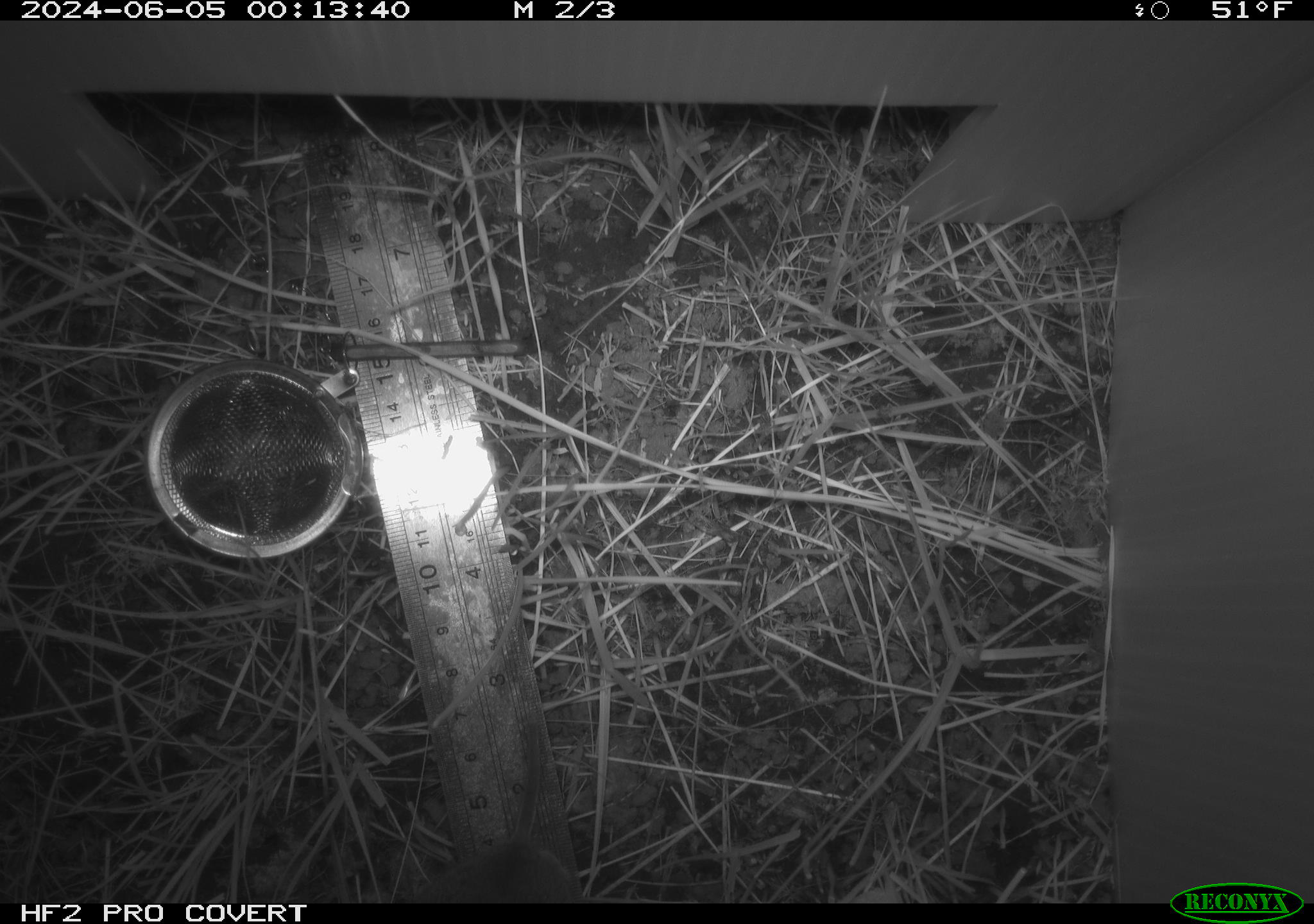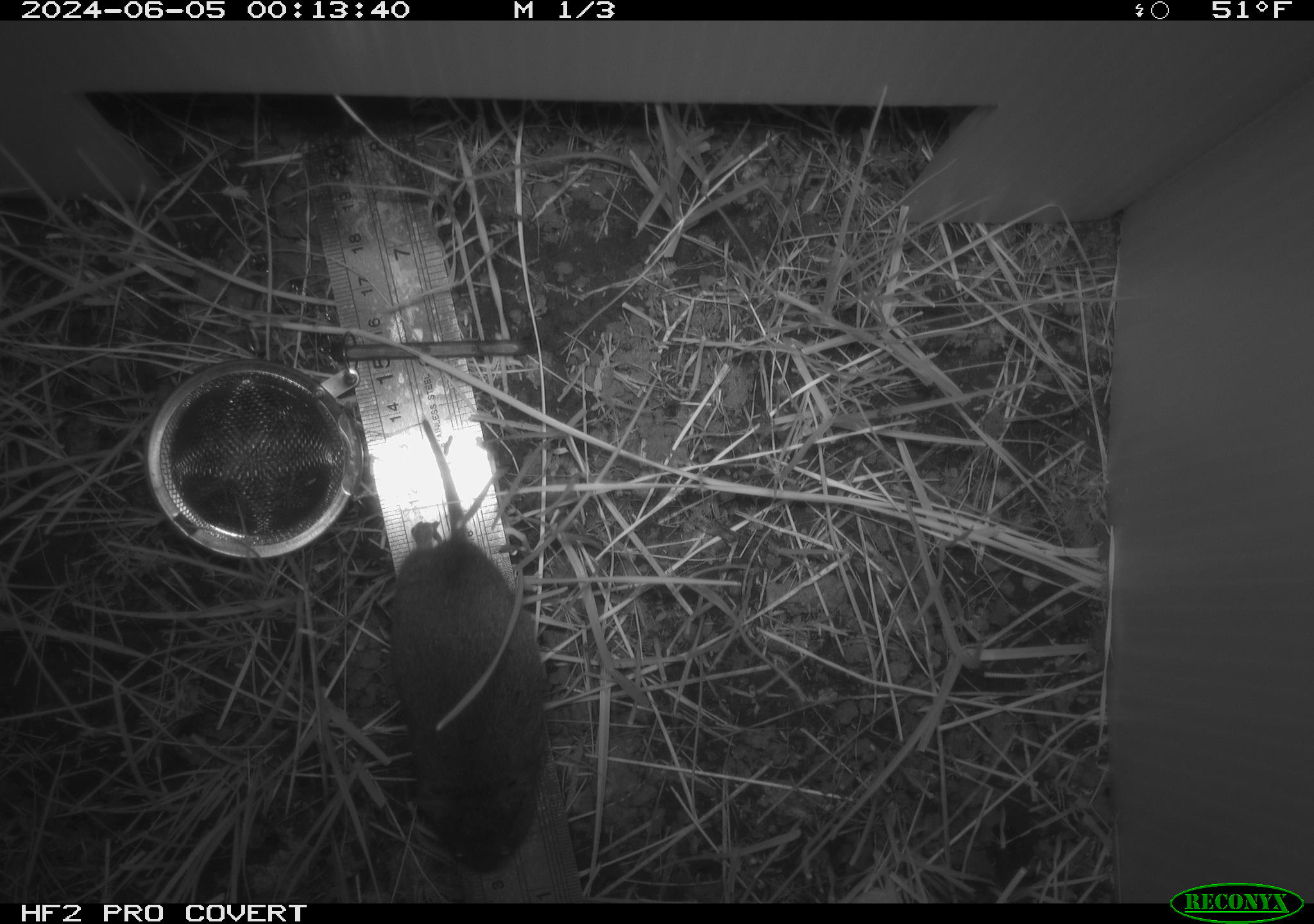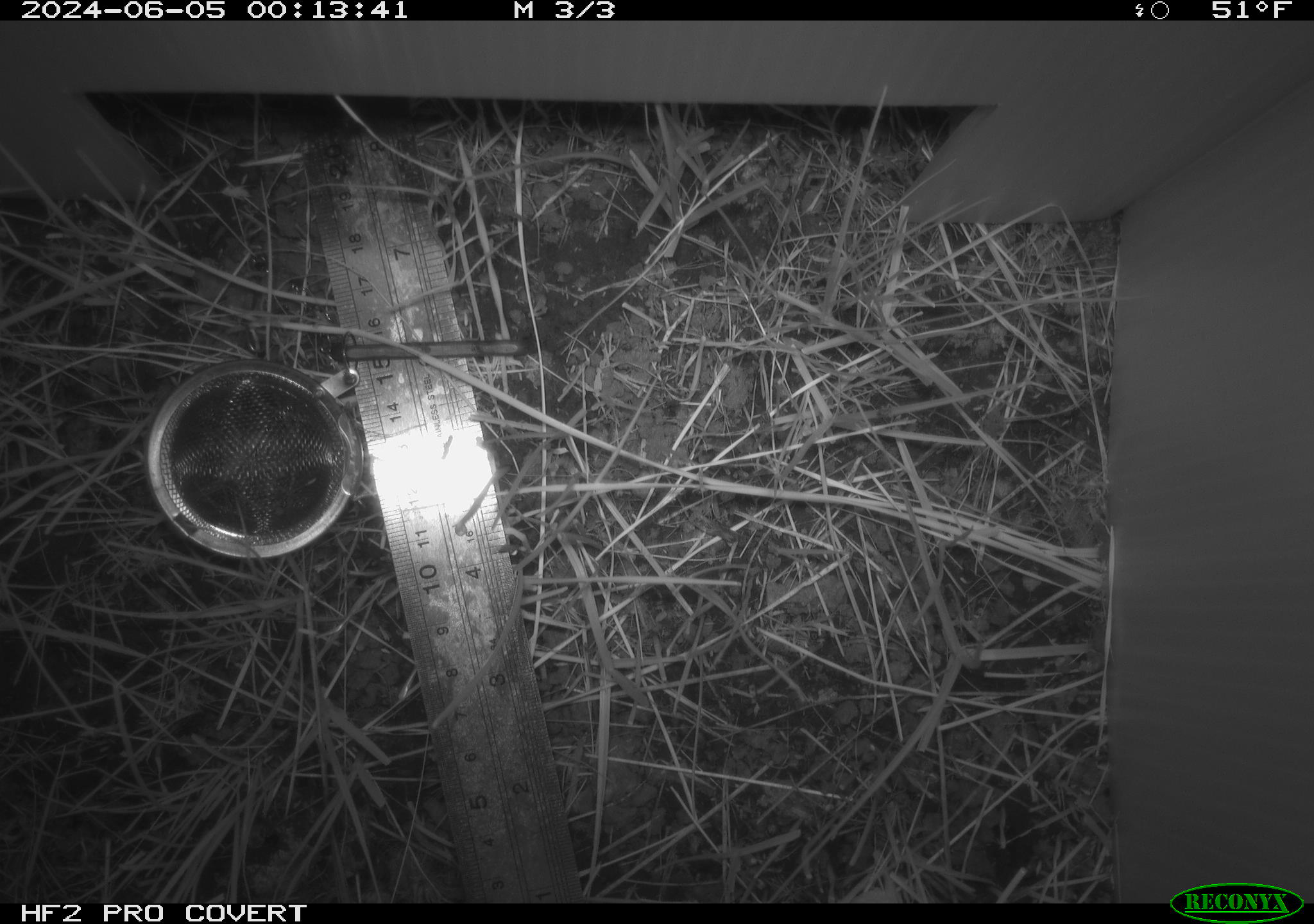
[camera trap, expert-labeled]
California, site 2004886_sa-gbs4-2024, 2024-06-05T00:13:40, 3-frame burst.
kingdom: Animalia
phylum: Chordata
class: Mammalia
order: Rodentia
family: Cricetidae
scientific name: Arvicolinae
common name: voles, lemmings, and muskrats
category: arvicolinae subfamily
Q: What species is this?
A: Arvicolinae subfamily (voles, lemmings, and muskrats) (Arvicolinae).